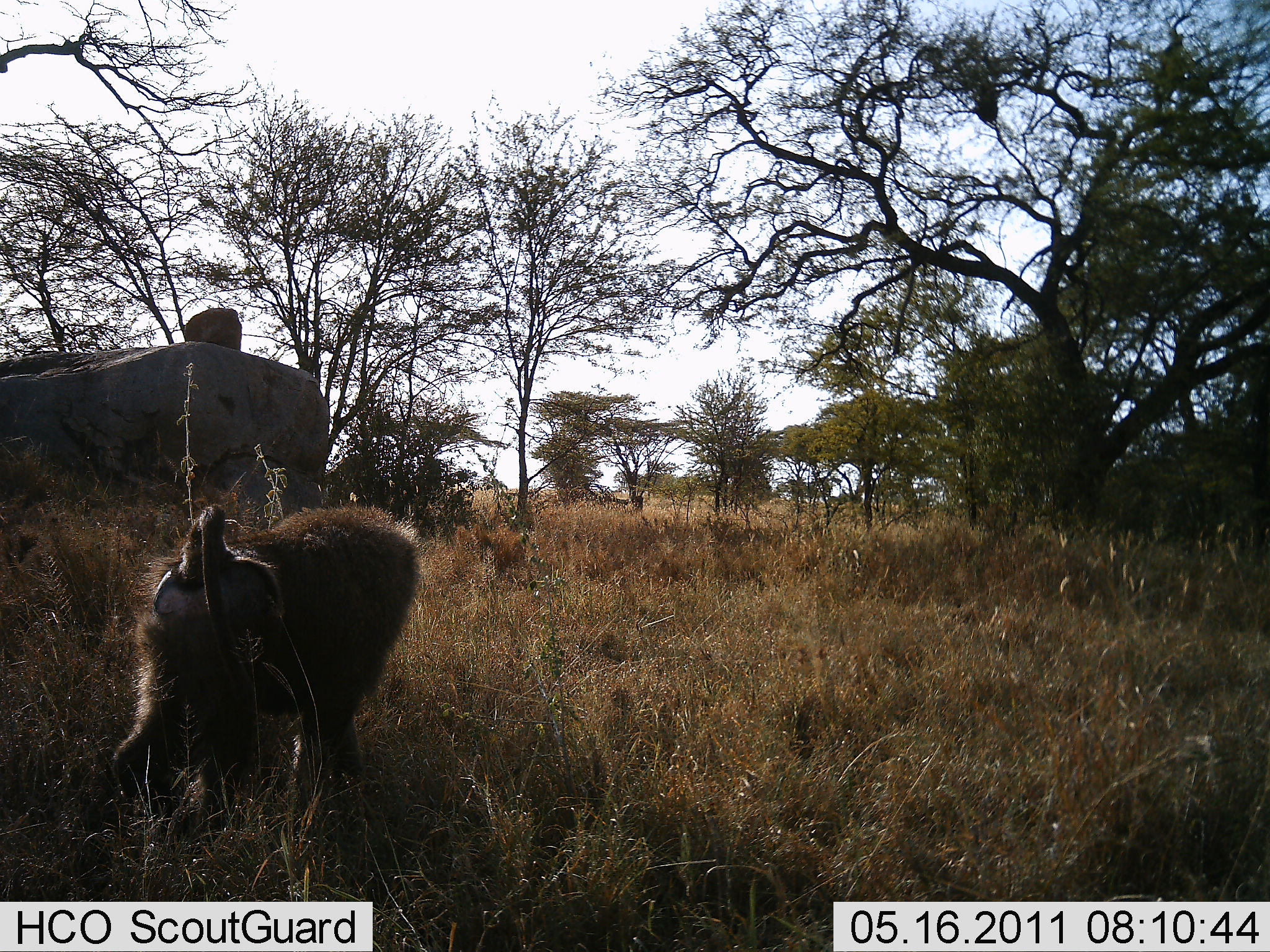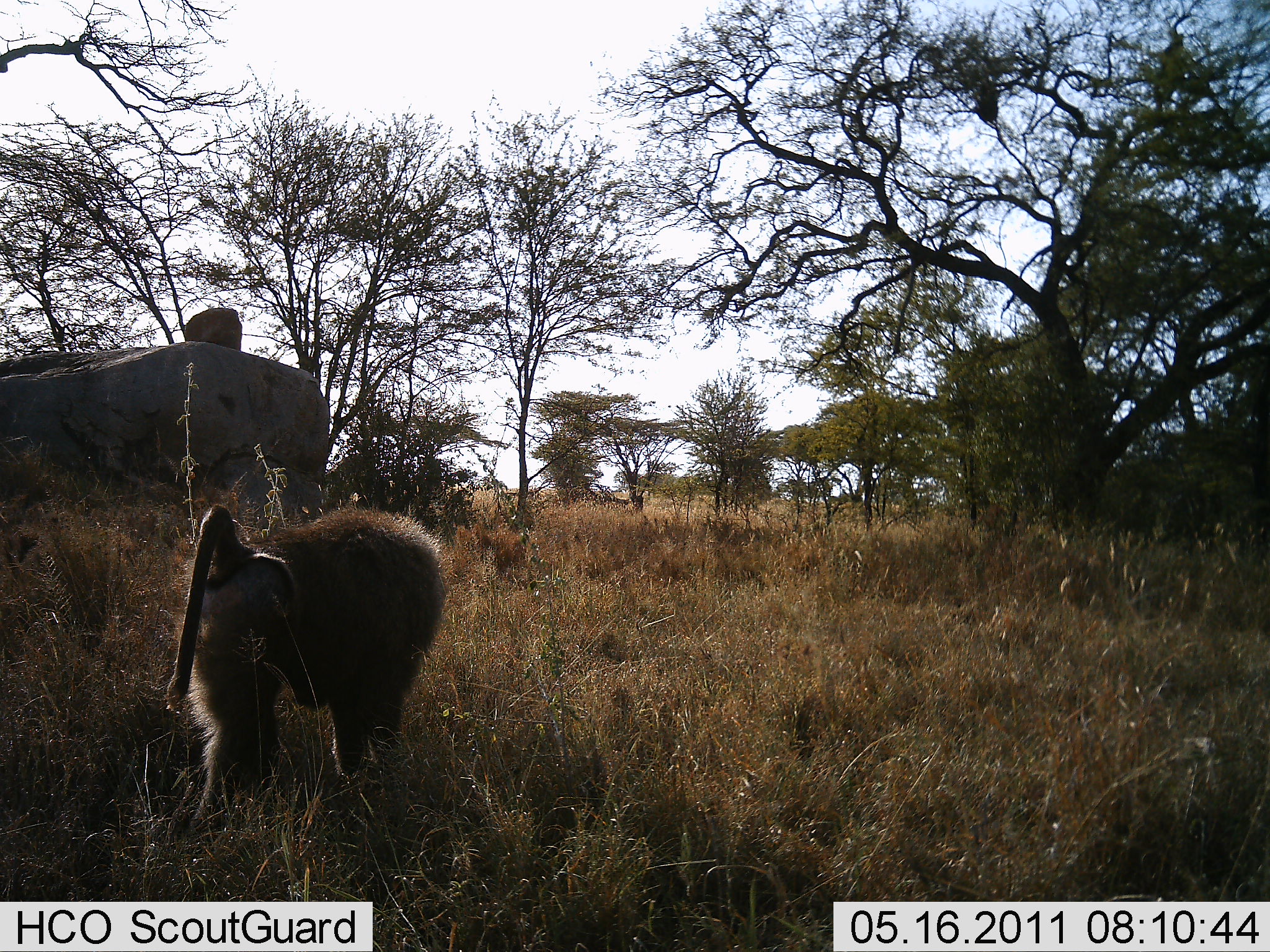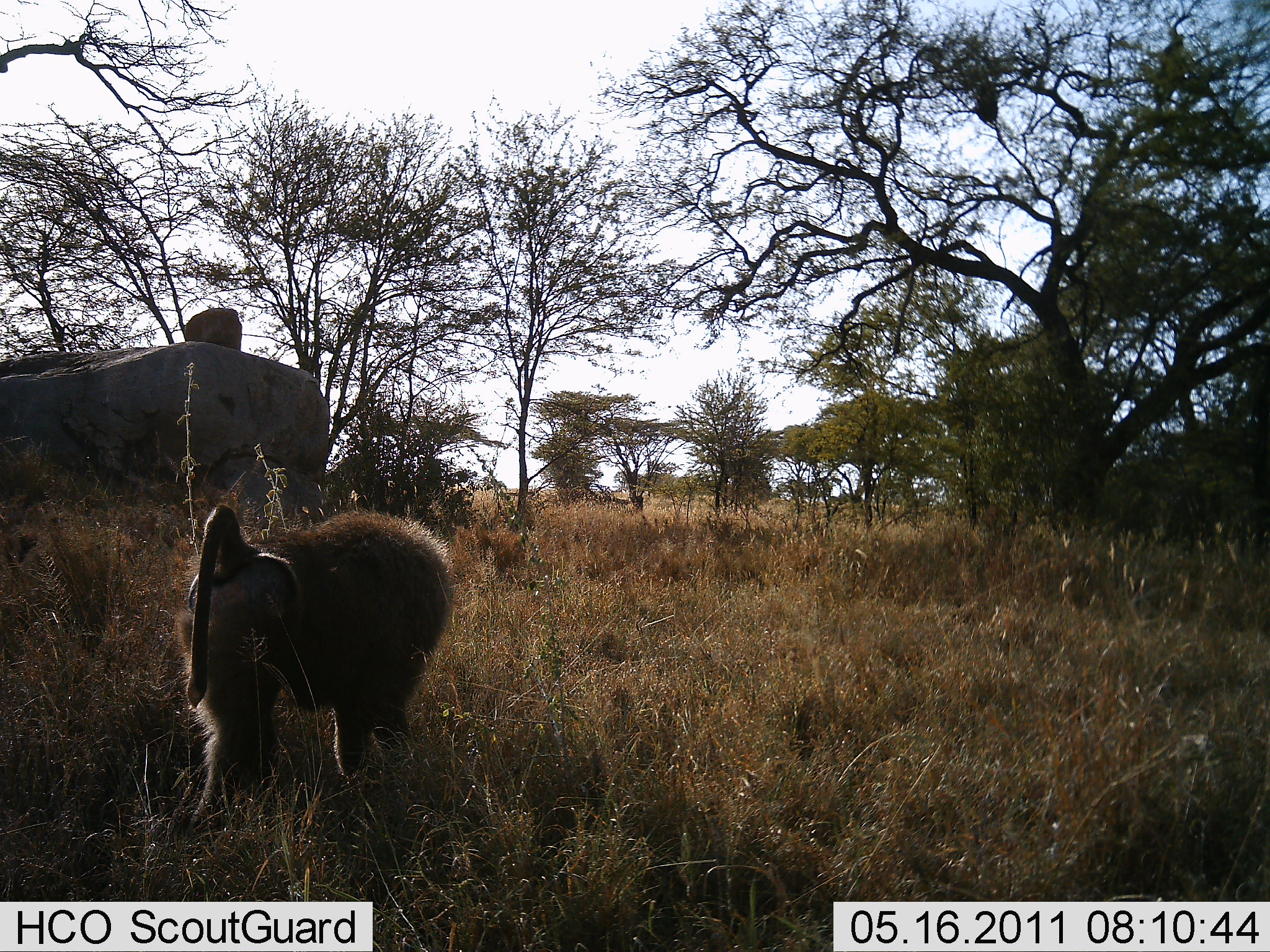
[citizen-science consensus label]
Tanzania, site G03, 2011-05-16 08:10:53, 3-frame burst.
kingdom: Animalia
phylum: Chordata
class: Mammalia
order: Primates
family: Cercopithecidae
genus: Papio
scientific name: Papio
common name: baboon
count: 1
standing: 50%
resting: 0%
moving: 64%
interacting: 0%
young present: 0%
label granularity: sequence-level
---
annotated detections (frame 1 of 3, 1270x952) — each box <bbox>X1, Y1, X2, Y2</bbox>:
animal: <bbox>113, 498, 420, 848</bbox>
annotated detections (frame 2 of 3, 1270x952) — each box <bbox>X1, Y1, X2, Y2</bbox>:
animal: <bbox>166, 501, 447, 841</bbox>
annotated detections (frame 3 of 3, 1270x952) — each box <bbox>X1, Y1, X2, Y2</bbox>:
animal: <bbox>172, 500, 453, 839</bbox>